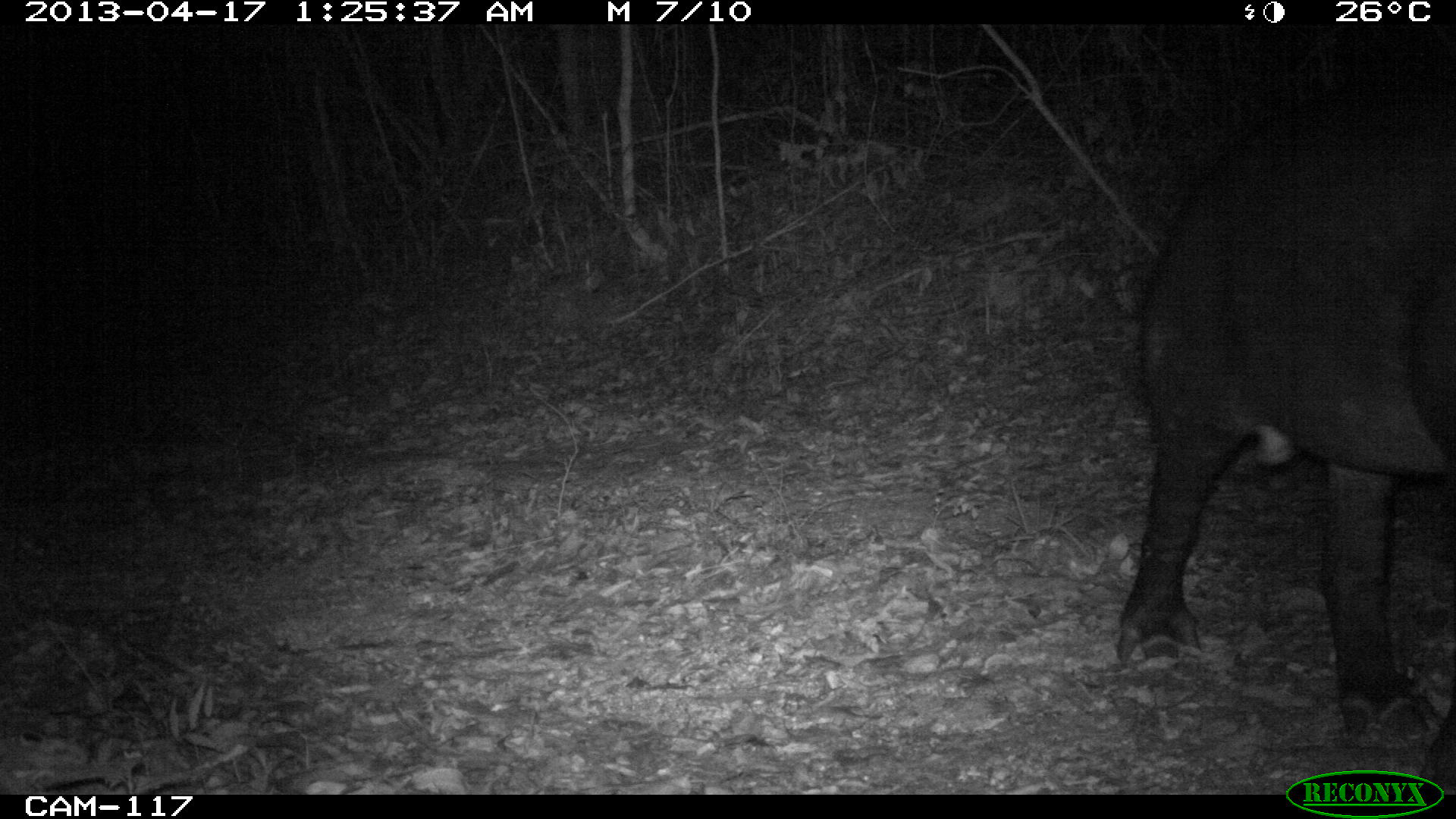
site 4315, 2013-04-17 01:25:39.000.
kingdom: Animalia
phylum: Chordata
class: Mammalia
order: Perissodactyla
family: Tapiridae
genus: Tapirus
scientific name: Tapirus bairdii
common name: baird's tapir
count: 1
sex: male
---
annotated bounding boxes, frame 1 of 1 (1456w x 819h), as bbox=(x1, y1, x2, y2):
tapirus bairdii: bbox=(1114, 74, 1456, 792)